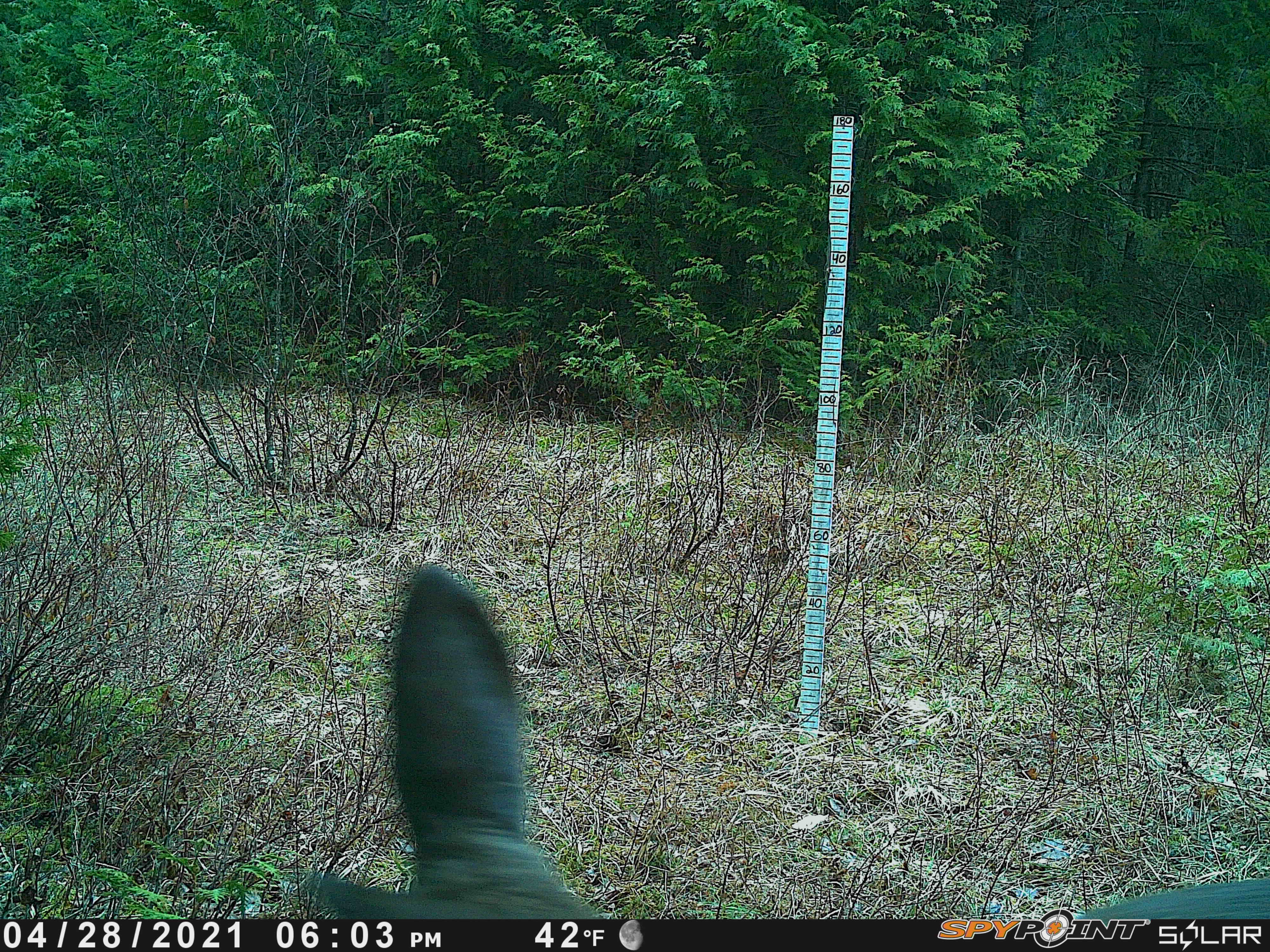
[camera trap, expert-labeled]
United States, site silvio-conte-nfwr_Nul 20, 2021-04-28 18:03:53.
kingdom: Animalia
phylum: Chordata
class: Mammalia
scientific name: Mammalia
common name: mammal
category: mammal sp.